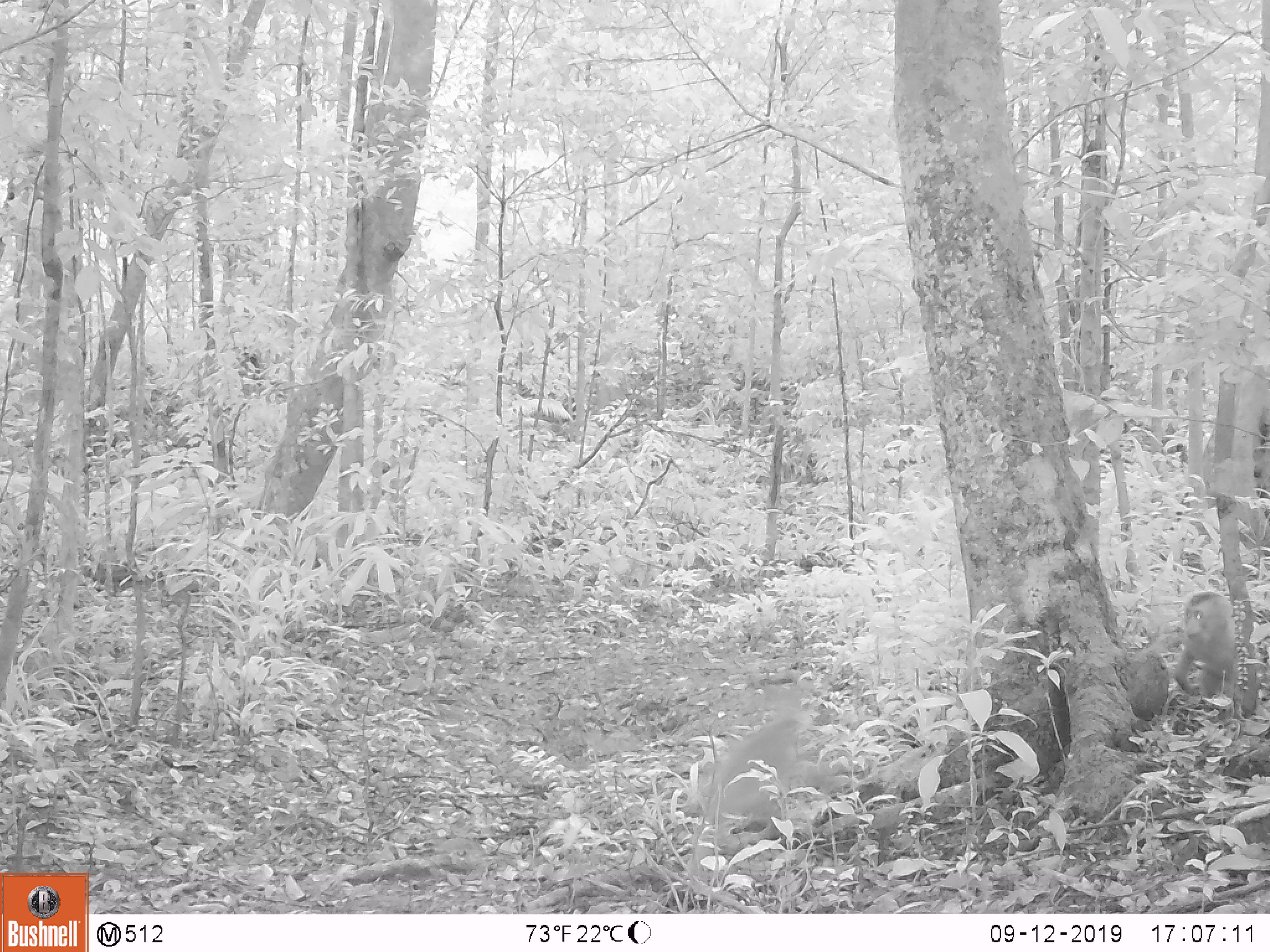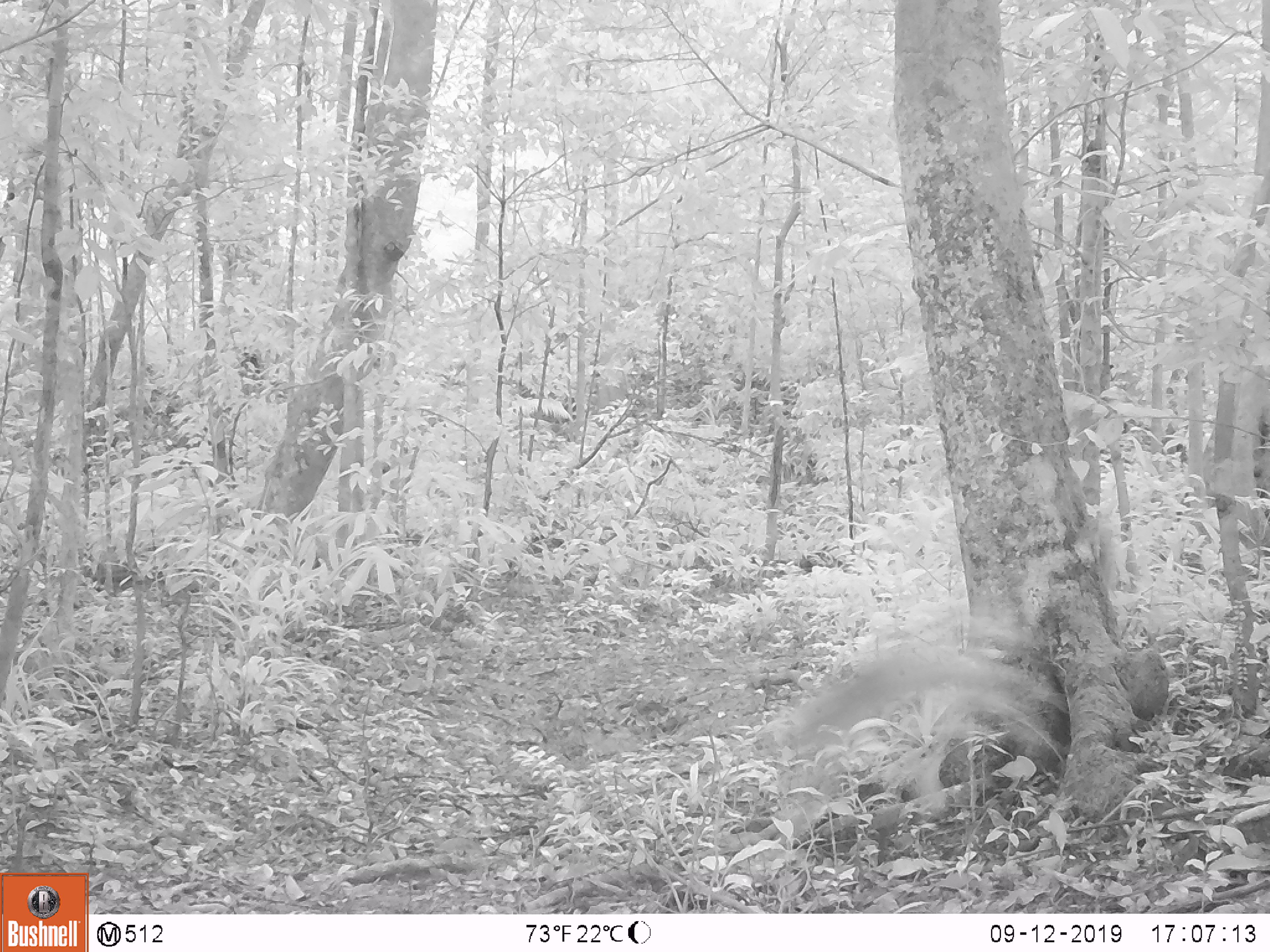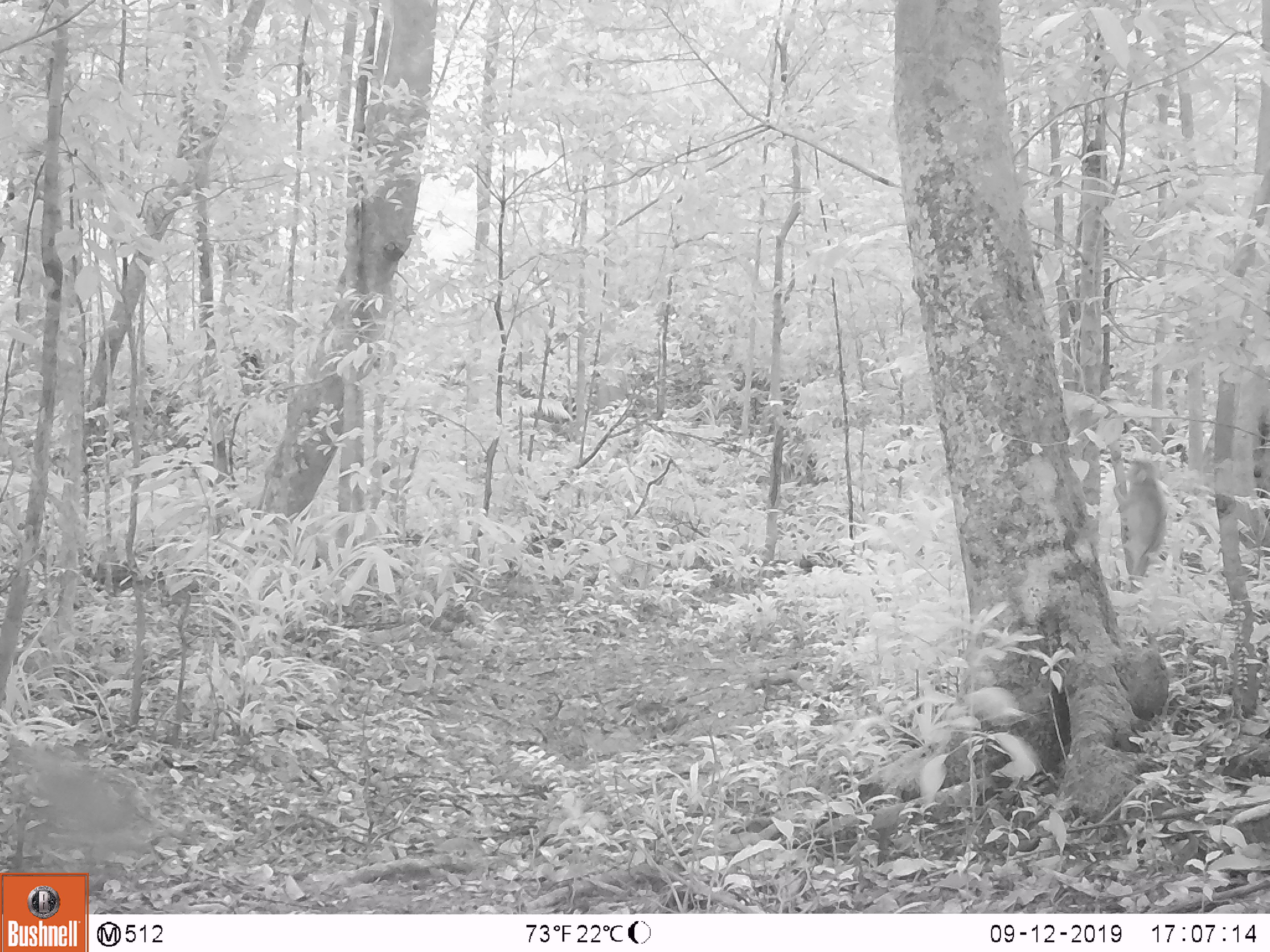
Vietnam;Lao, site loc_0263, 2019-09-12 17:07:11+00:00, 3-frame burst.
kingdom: Animalia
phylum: Chordata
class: Mammalia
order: Primates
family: Cercopithecidae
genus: Macaca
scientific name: Macaca nemestrina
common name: pig-tailed macaque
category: pig tailed macaque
Pig tailed macaque (pig-tailed macaque) (Macaca nemestrina). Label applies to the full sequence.